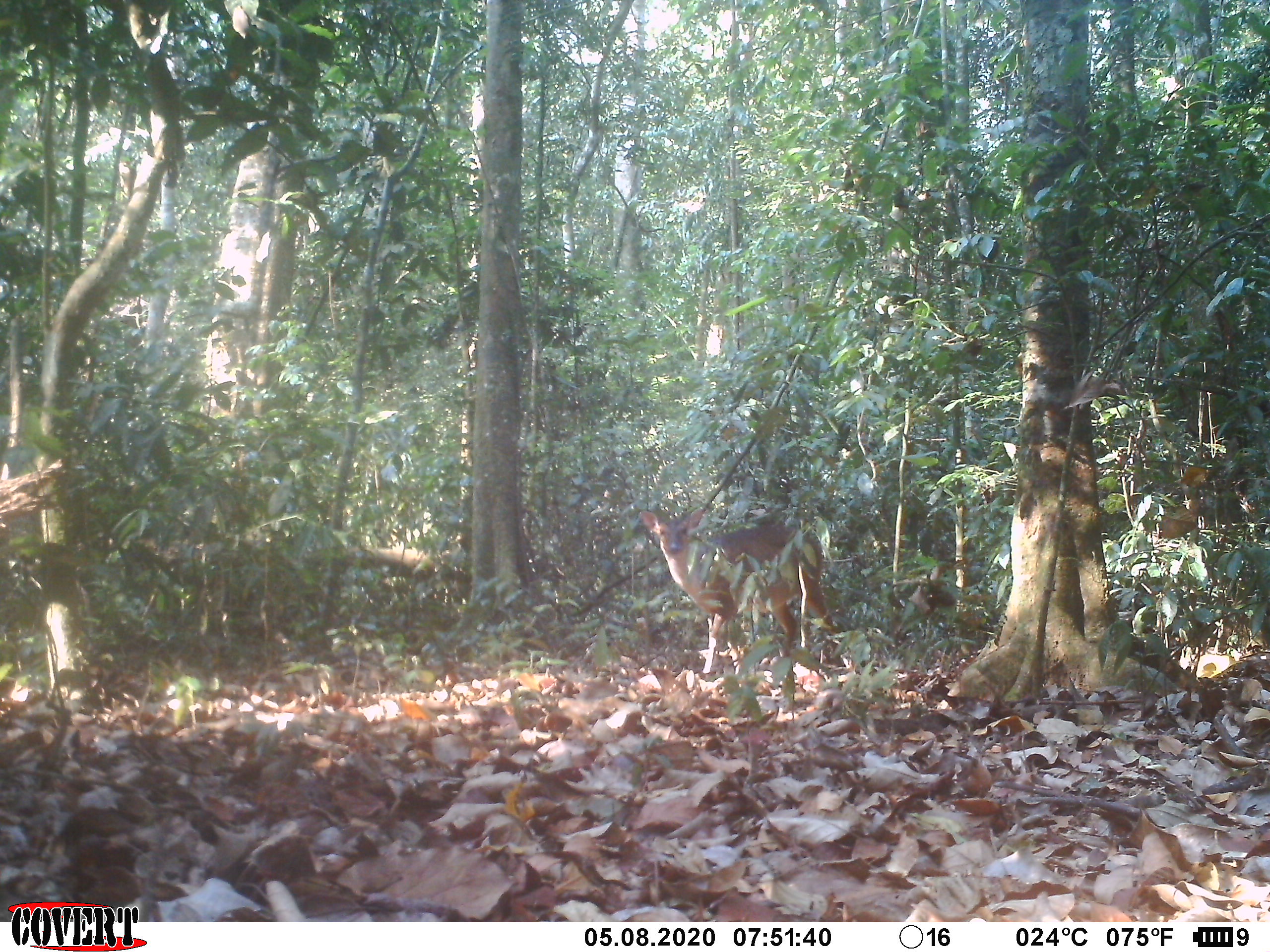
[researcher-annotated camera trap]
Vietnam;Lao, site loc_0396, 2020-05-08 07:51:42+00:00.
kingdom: Animalia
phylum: Chordata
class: Mammalia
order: Artiodactyla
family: Cervidae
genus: Muntiacus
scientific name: Muntiacus vuquangensis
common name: large-antlered muntjac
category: large antlered muntjac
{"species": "large antlered muntjac (large-antlered muntjac) (Muntiacus vuquangensis)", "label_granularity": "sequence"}